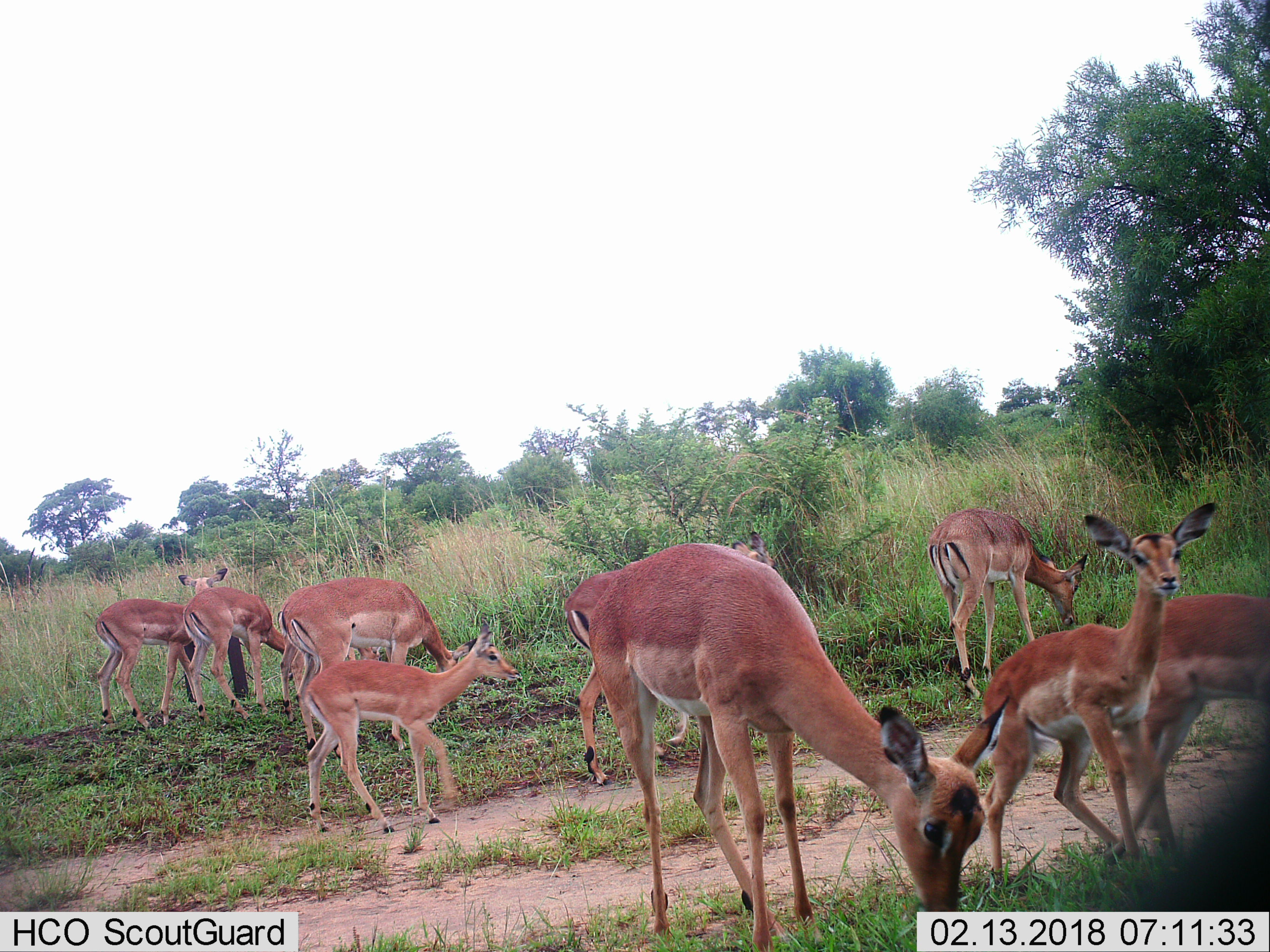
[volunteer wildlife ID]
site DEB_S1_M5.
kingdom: Animalia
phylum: Chordata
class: Mammalia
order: Artiodactyla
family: Bovidae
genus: Aepyceros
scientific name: Aepyceros melampus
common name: impala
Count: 9.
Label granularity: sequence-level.